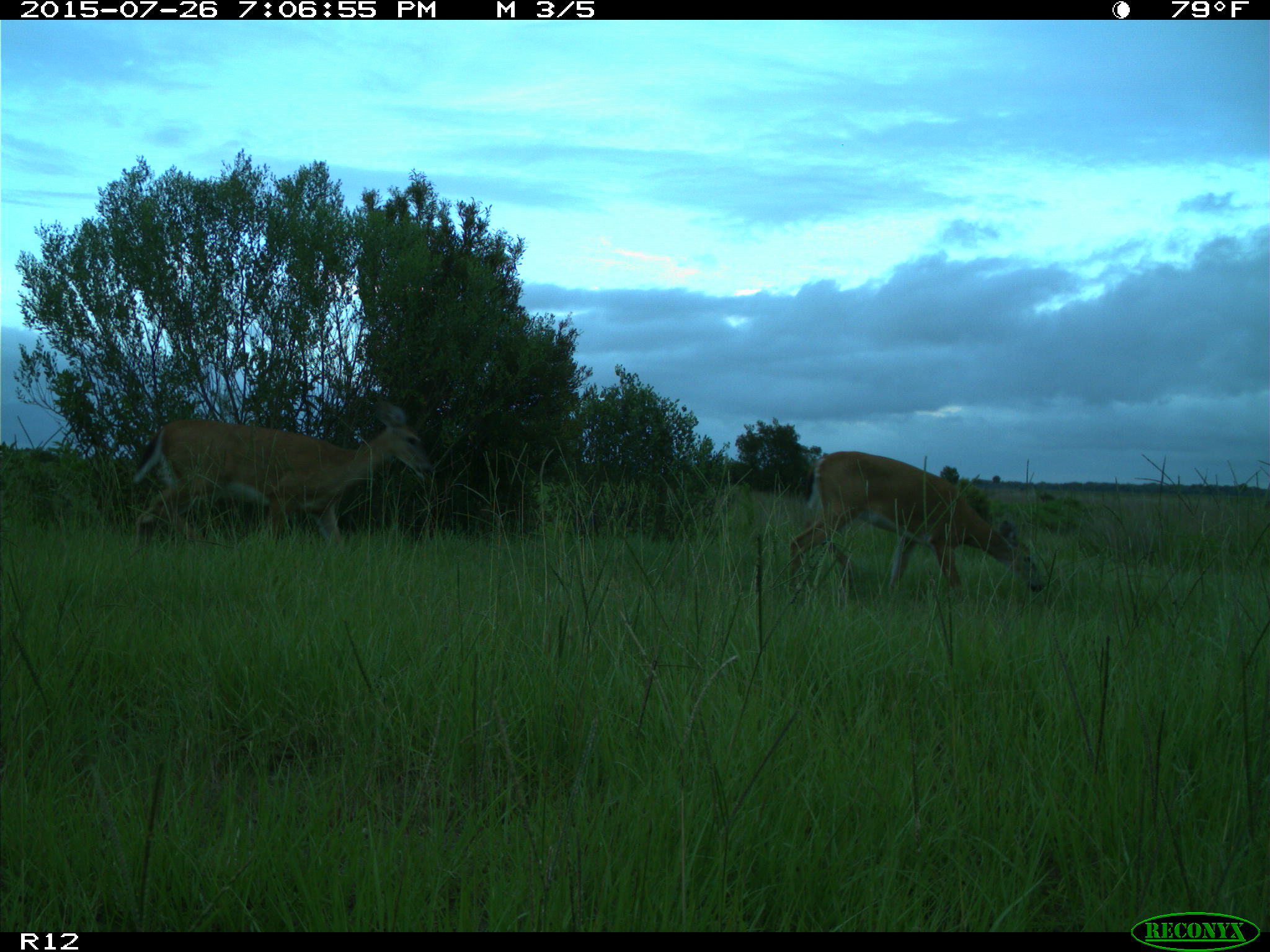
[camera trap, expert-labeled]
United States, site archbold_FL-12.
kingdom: Animalia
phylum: Chordata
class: Mammalia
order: Artiodactyla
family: Cervidae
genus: Odocoileus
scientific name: Odocoileus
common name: deer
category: unidentified deer